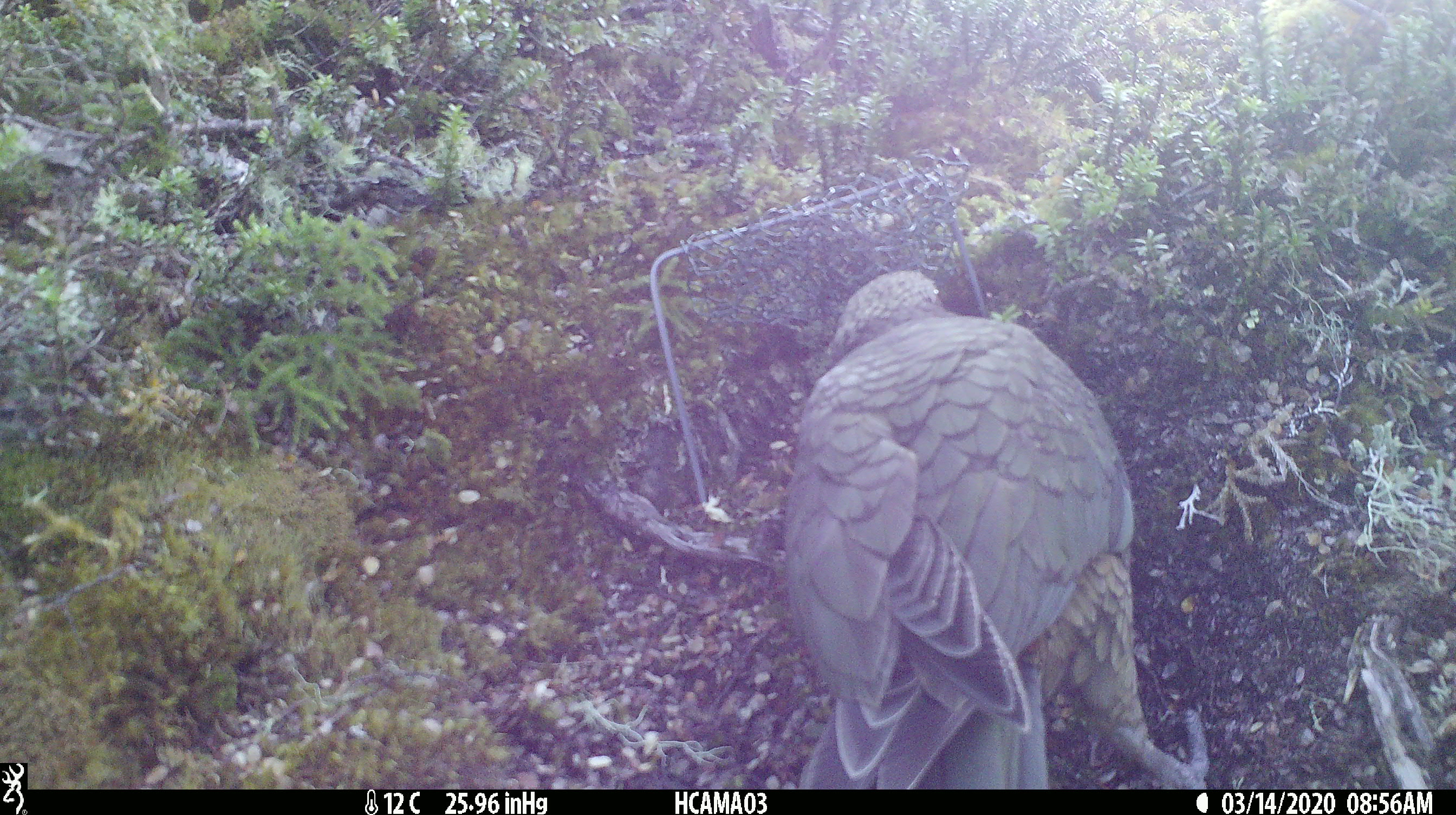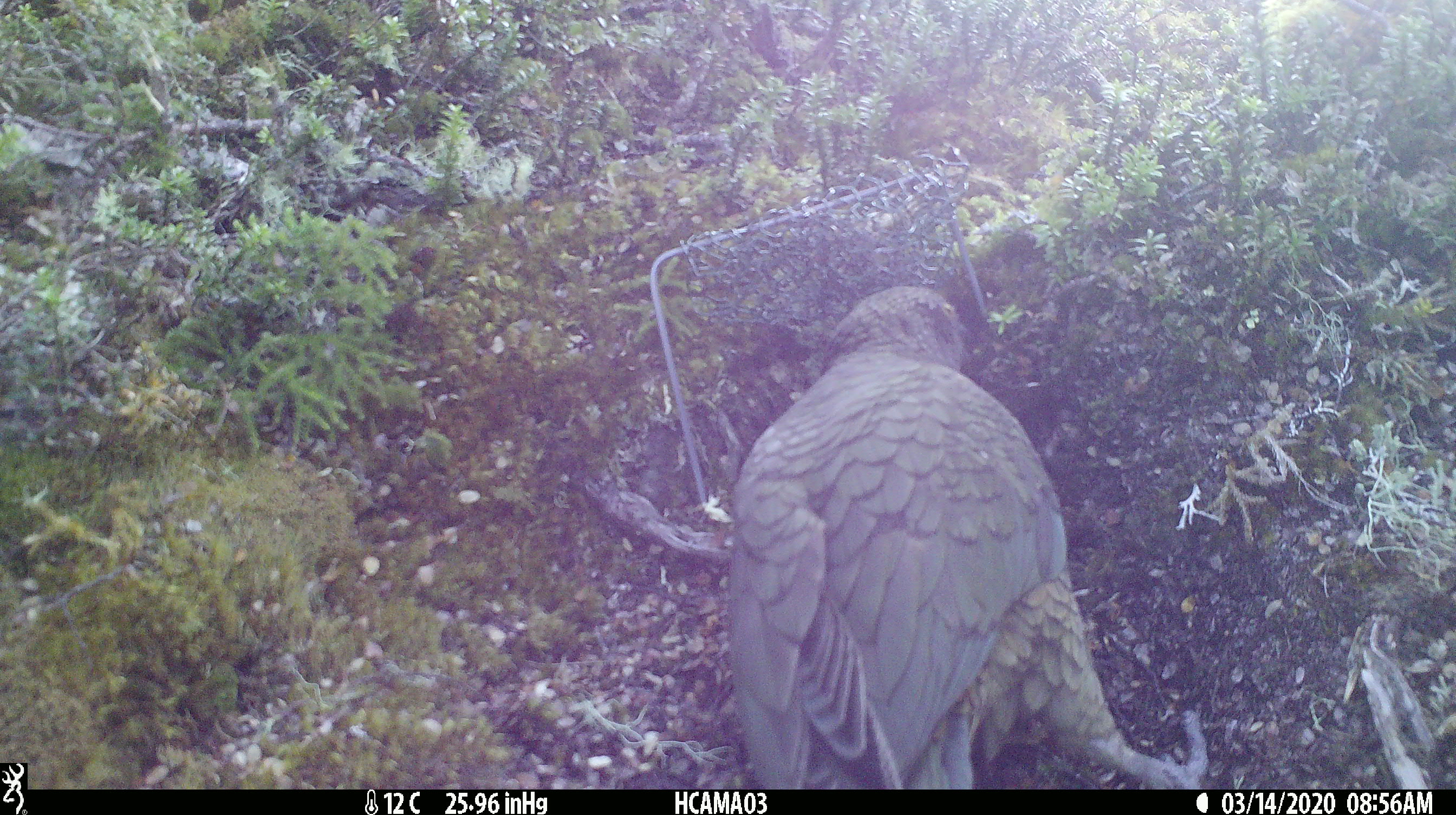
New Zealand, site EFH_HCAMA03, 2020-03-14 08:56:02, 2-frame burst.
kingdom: Animalia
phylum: Chordata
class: Aves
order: Psittaciformes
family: Strigopidae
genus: Nestor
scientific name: Nestor notabilis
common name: kea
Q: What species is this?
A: Kea (Nestor notabilis).